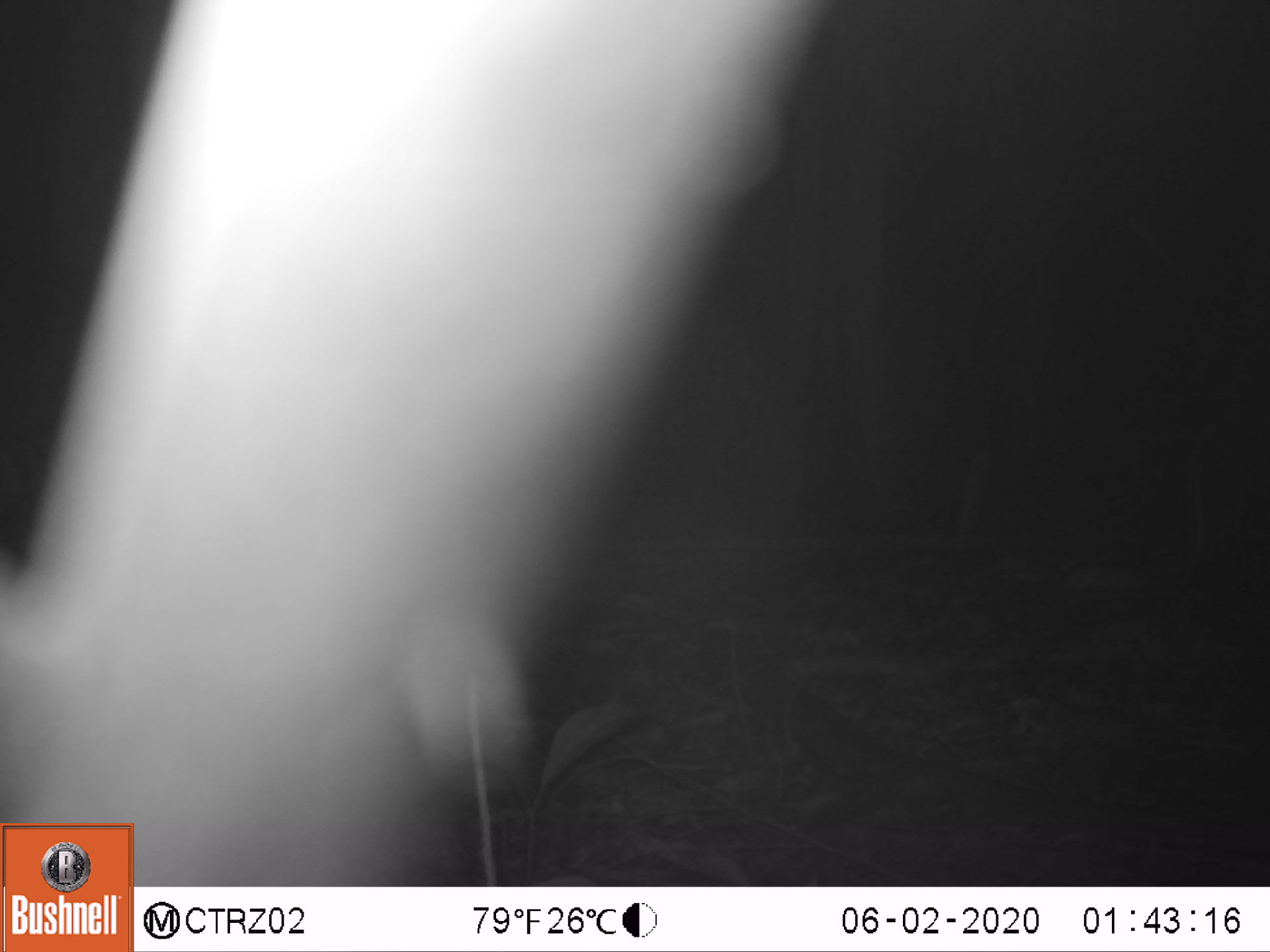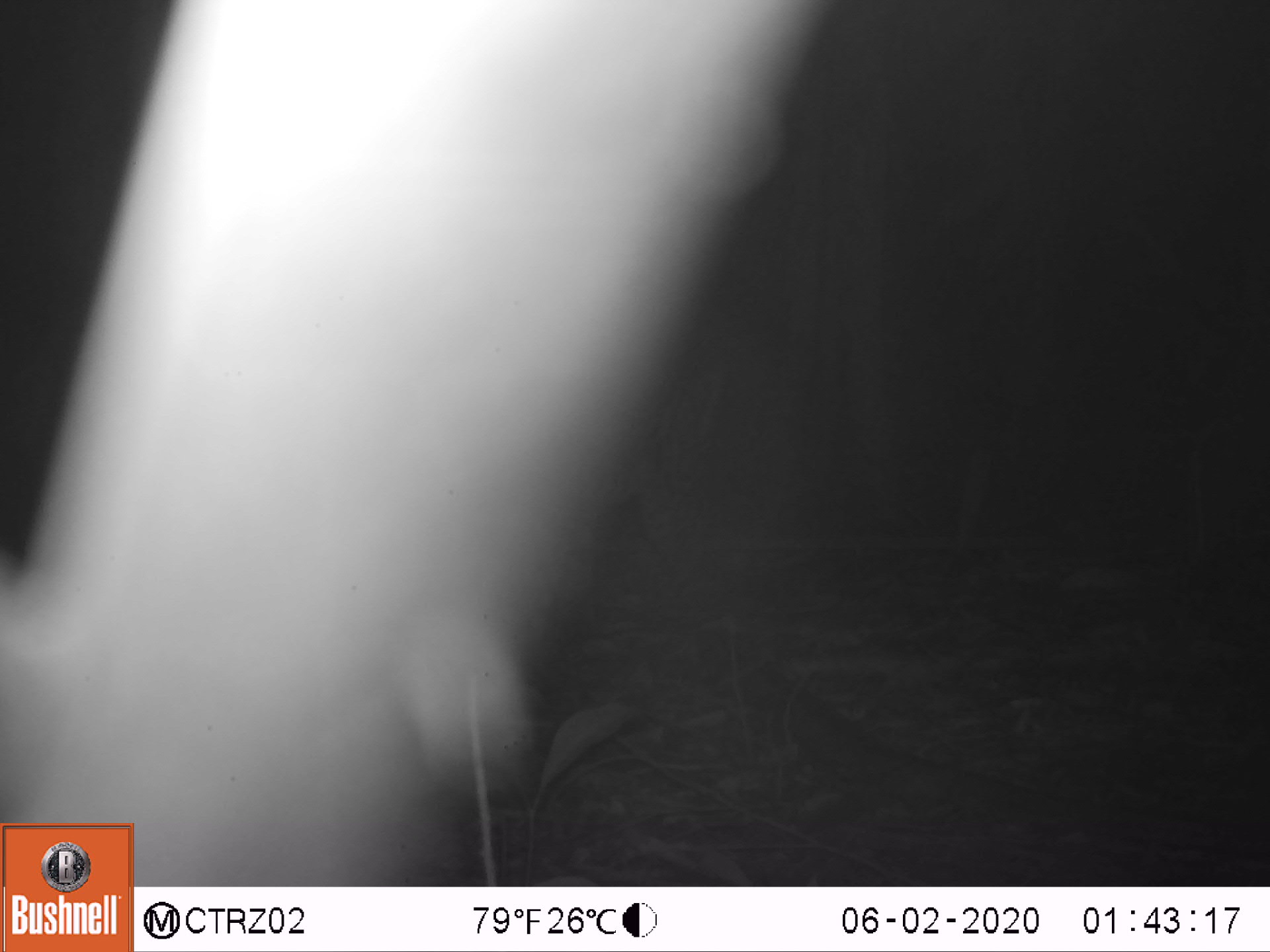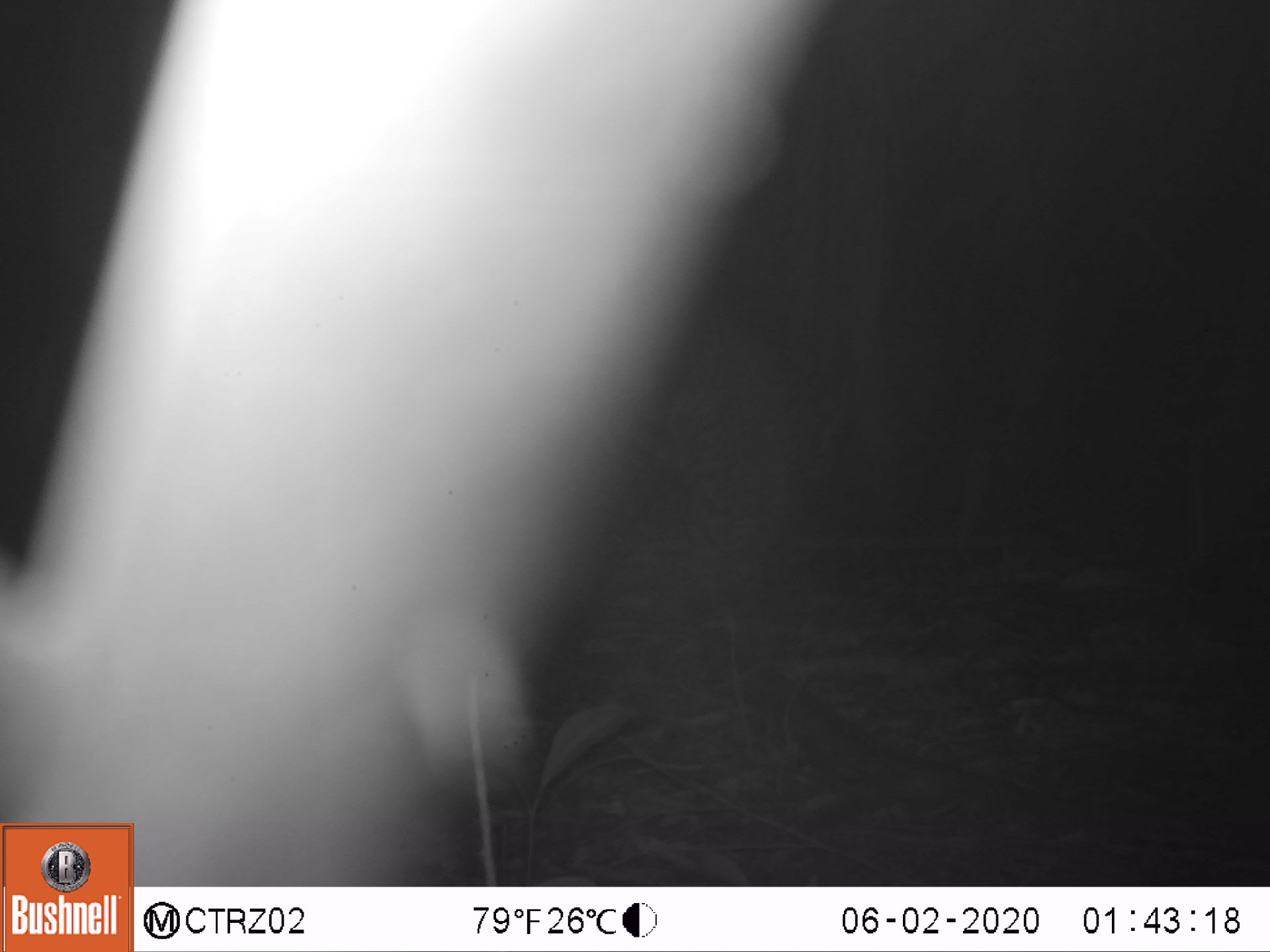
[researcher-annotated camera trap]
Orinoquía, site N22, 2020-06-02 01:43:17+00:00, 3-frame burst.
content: unidentified animal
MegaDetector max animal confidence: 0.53